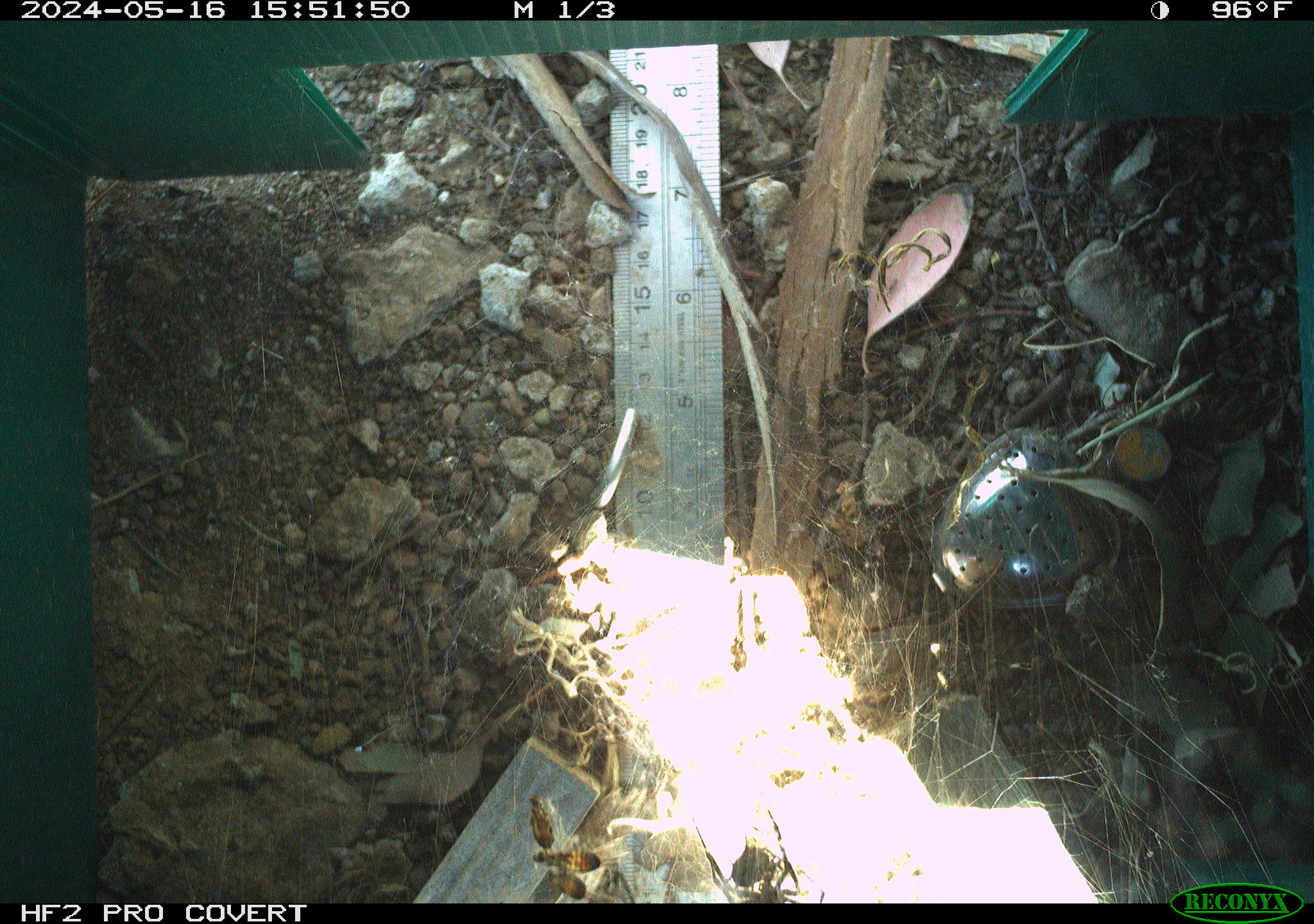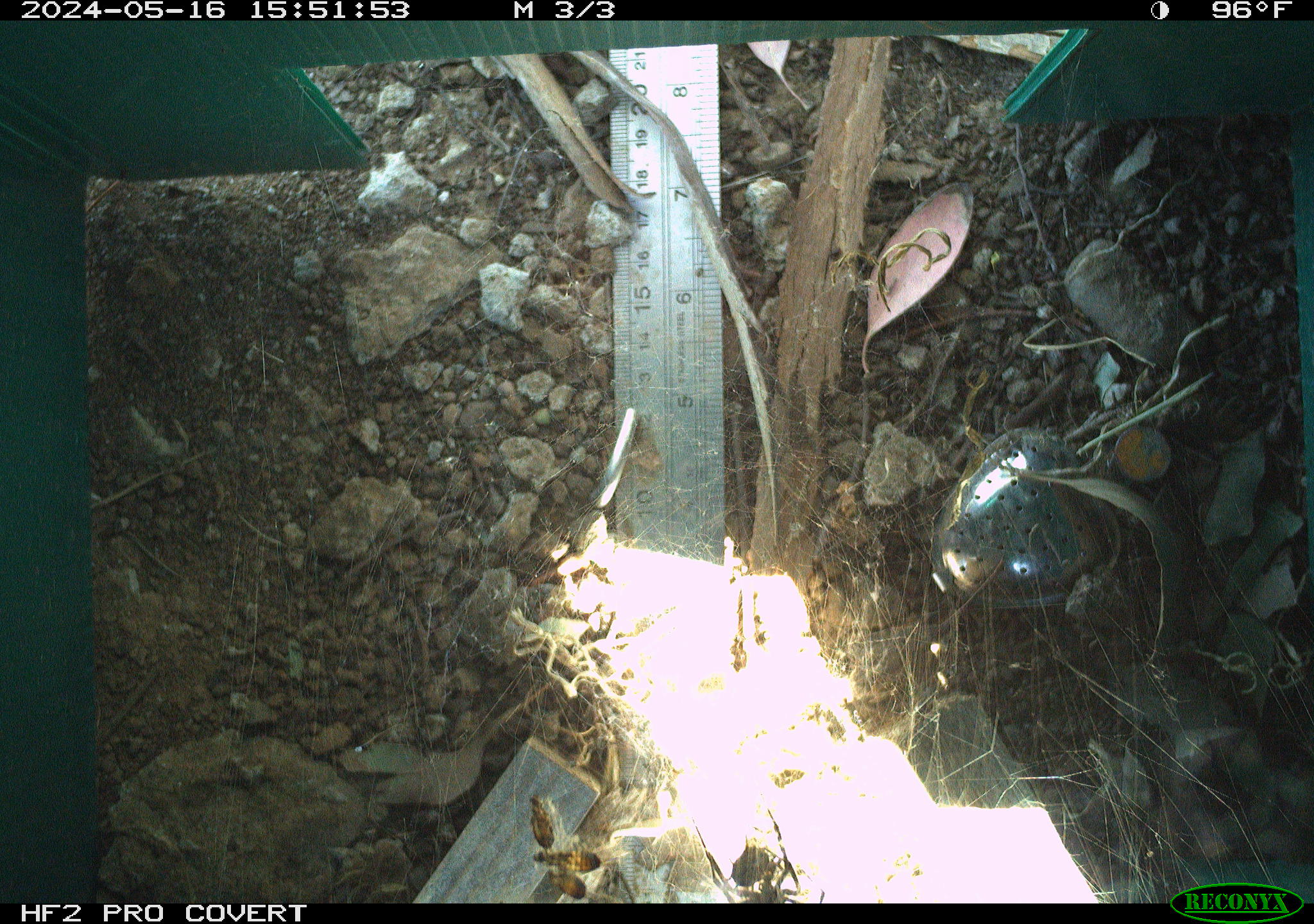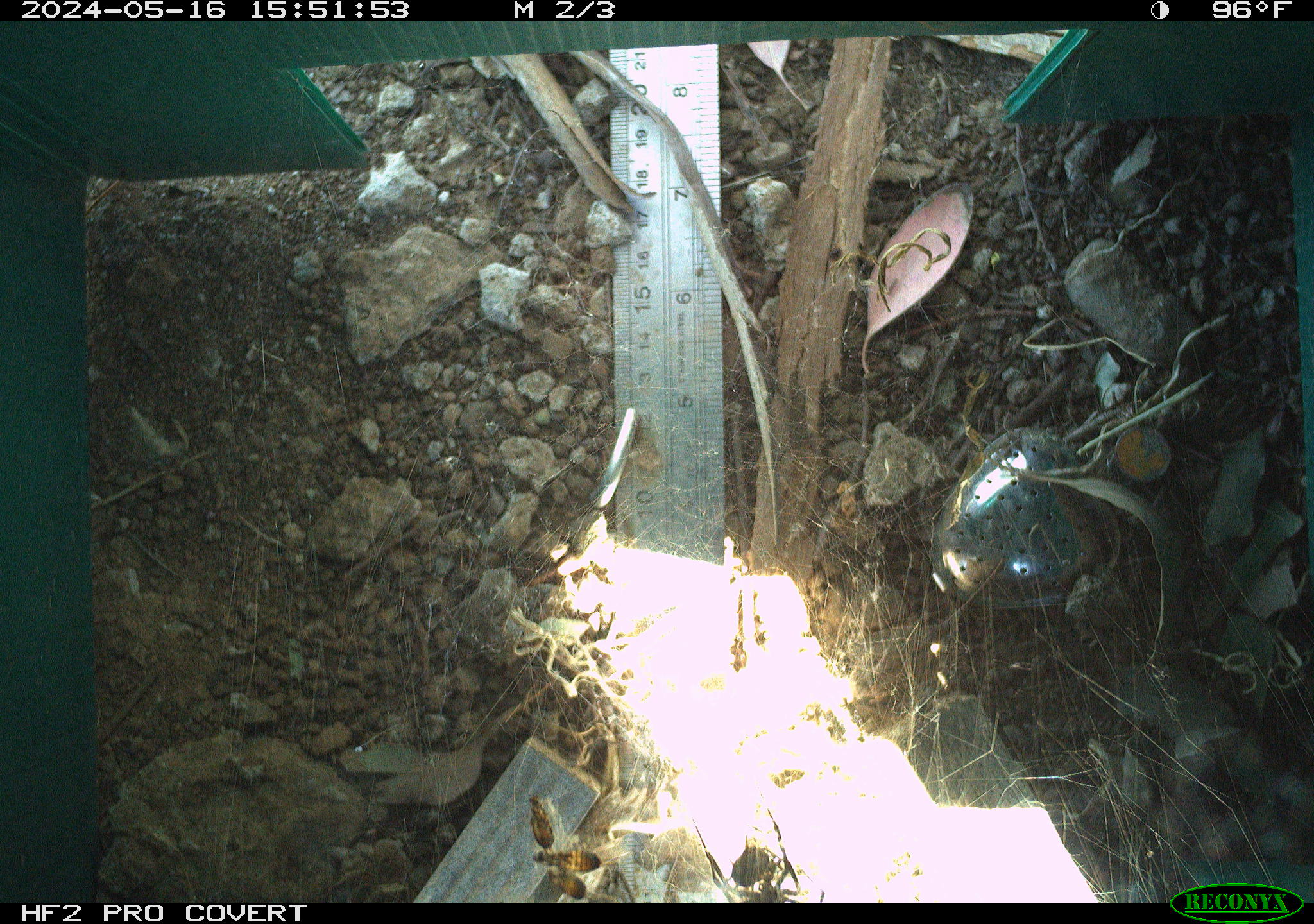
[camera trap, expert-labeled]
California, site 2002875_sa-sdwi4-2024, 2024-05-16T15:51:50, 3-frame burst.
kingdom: Animalia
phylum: Arthropoda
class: Arachnida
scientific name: Arachnida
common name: arachnids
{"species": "arachnids (Arachnida)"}